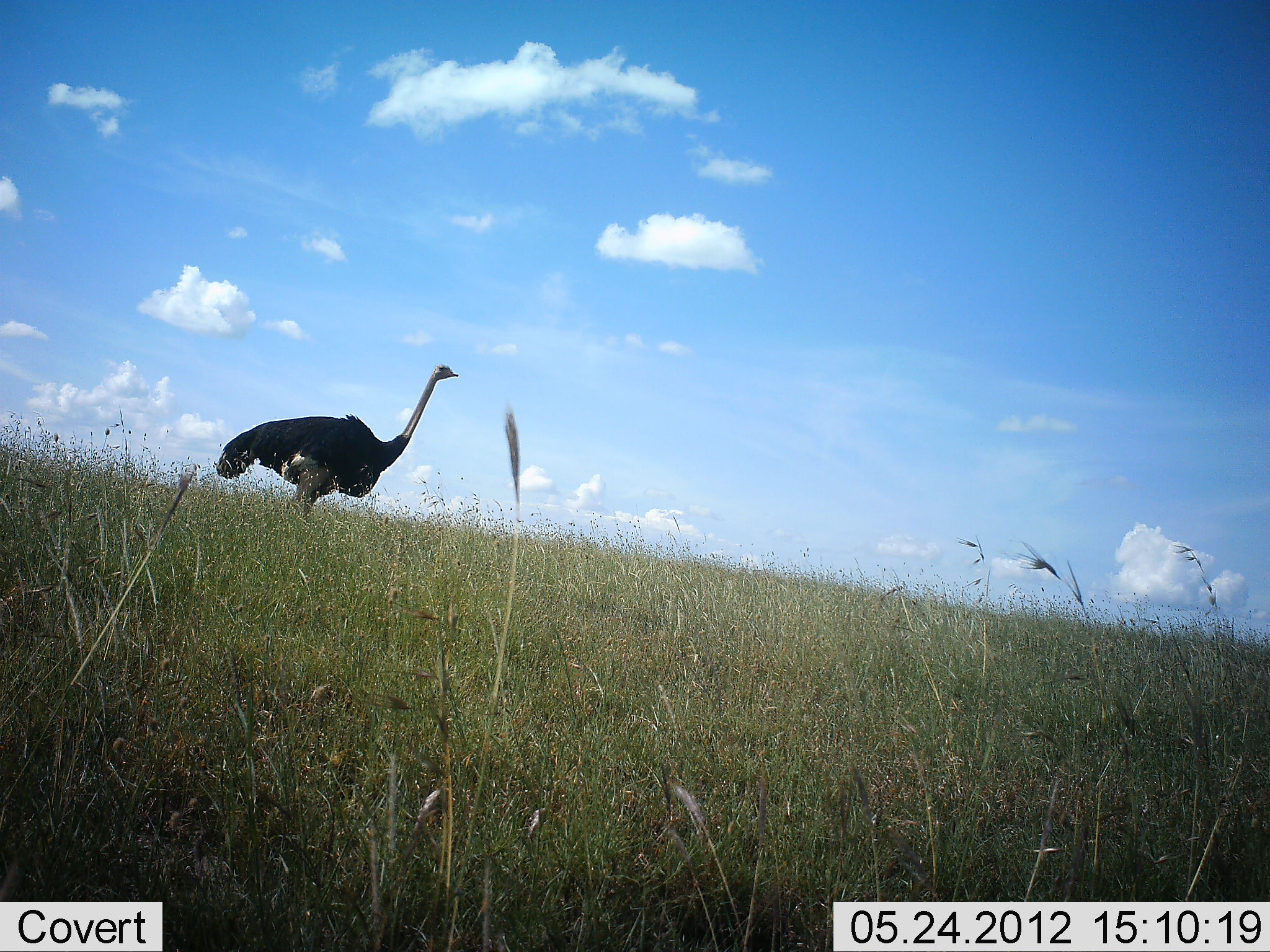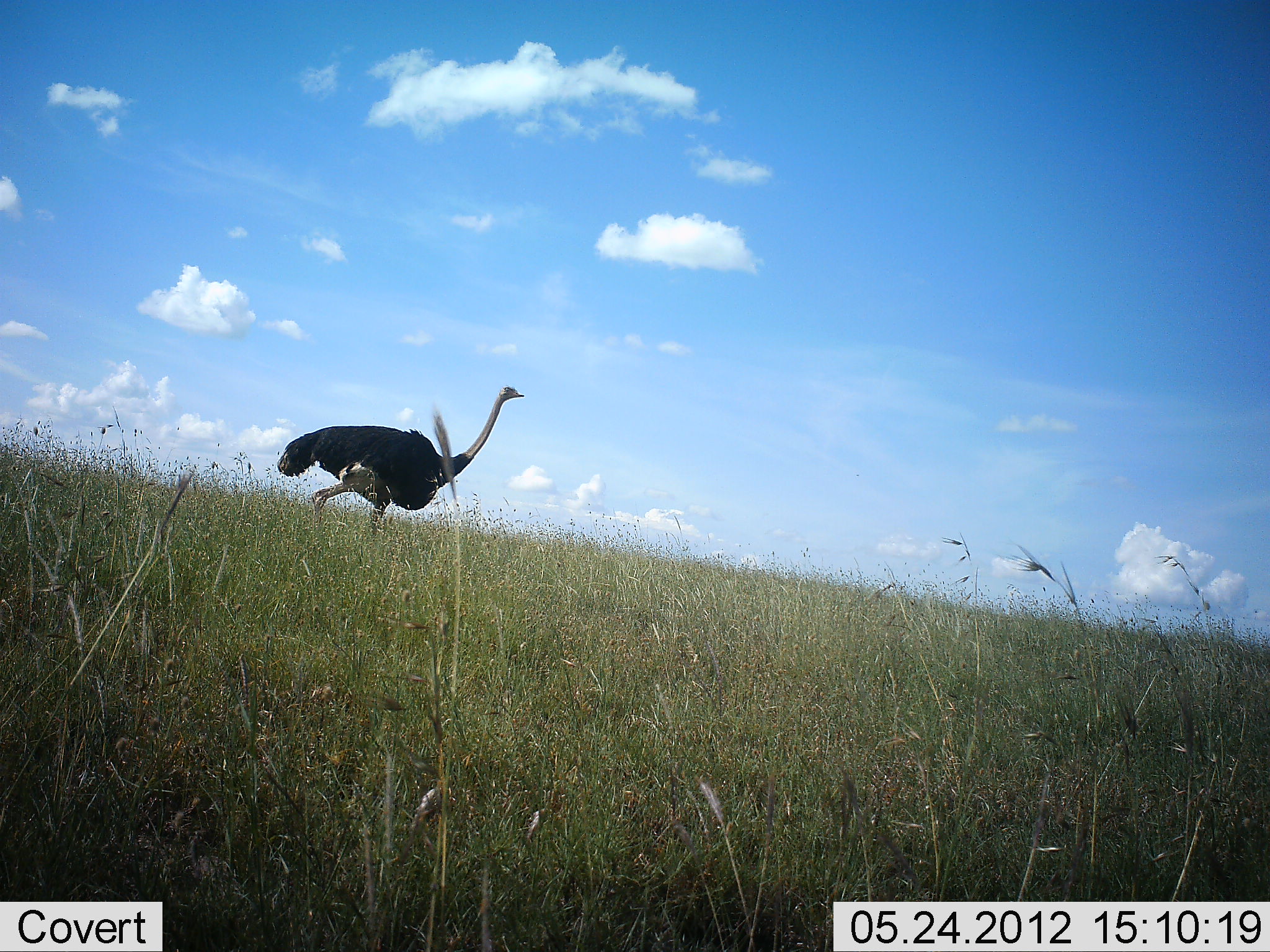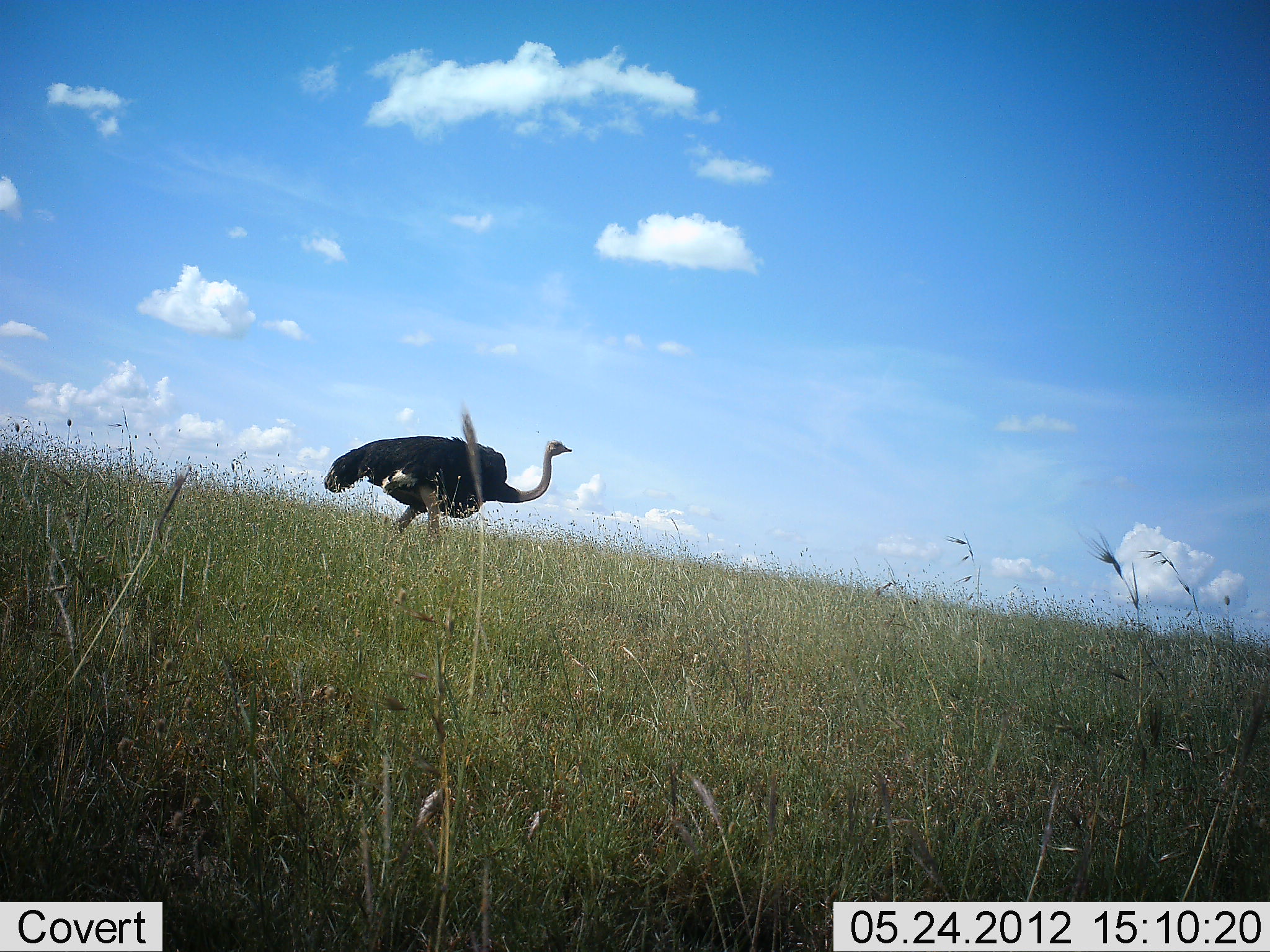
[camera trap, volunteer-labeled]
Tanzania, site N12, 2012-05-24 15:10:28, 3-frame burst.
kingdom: Animalia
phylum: Chordata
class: Aves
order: Struthioniformes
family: Struthionidae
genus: Struthio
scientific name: Struthio camelus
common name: ostrich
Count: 1.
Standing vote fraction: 10%.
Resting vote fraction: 0%.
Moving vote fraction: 100%.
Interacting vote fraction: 0%.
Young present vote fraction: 0%.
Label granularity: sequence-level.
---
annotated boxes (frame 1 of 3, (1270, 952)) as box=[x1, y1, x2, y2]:
animal: box=[215, 363, 460, 513]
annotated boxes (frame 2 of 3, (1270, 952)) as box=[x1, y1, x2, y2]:
animal: box=[278, 386, 524, 532]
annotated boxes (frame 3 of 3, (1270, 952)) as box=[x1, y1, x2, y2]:
animal: box=[324, 435, 572, 544]